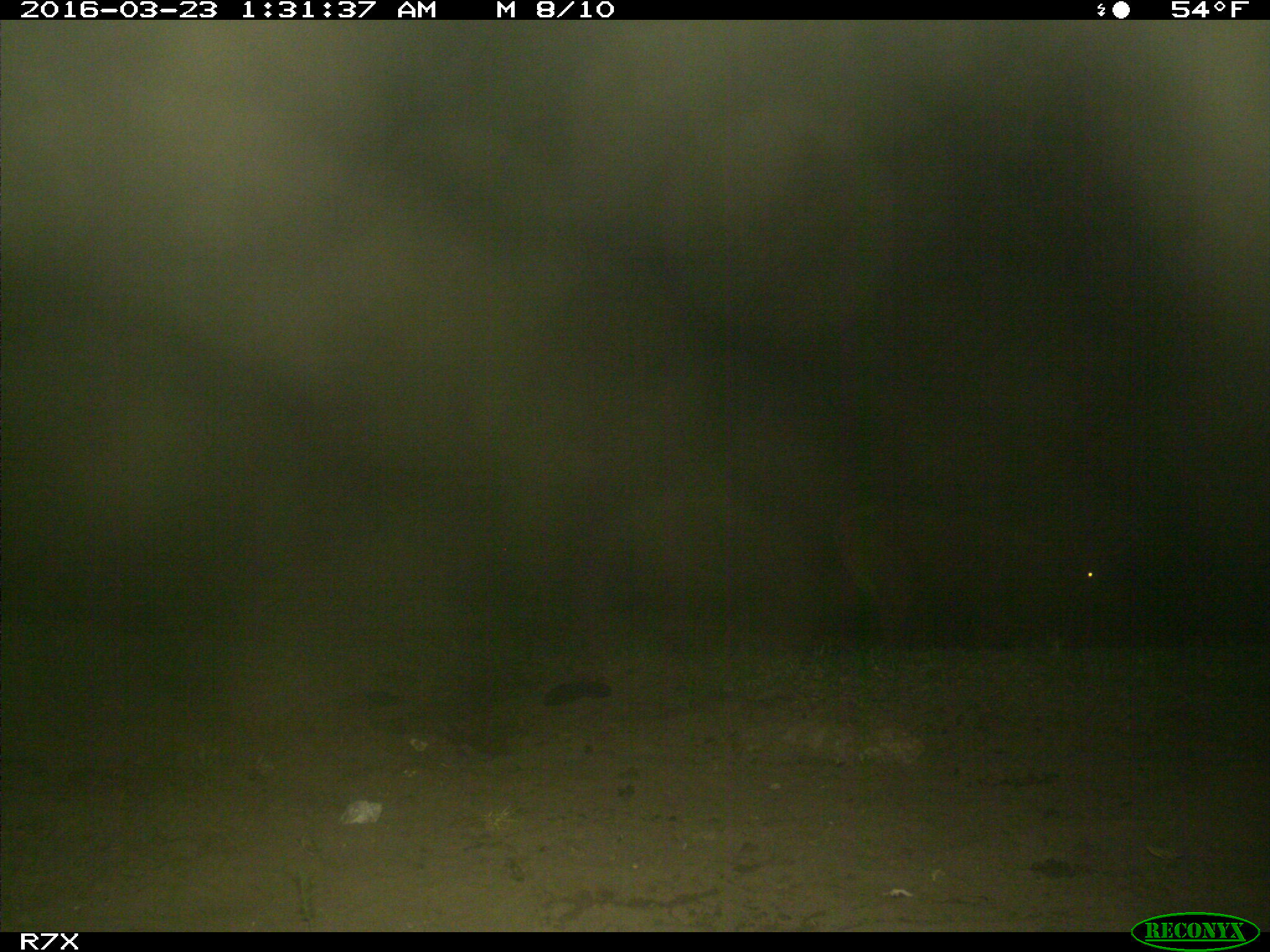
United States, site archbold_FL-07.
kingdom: Animalia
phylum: Chordata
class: Mammalia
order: Artiodactyla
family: Bovidae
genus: Bos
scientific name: Bos taurus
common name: domestic cow